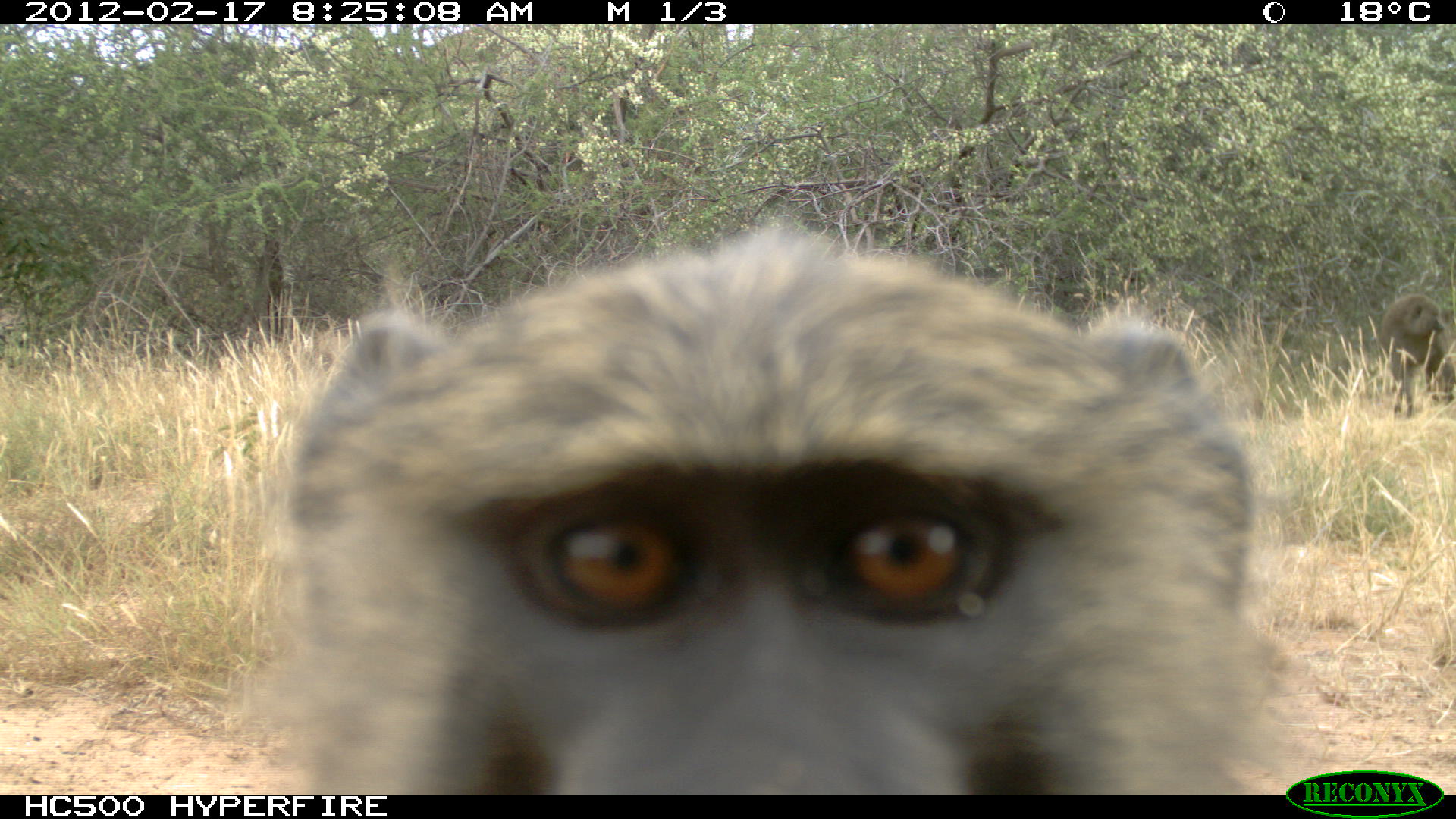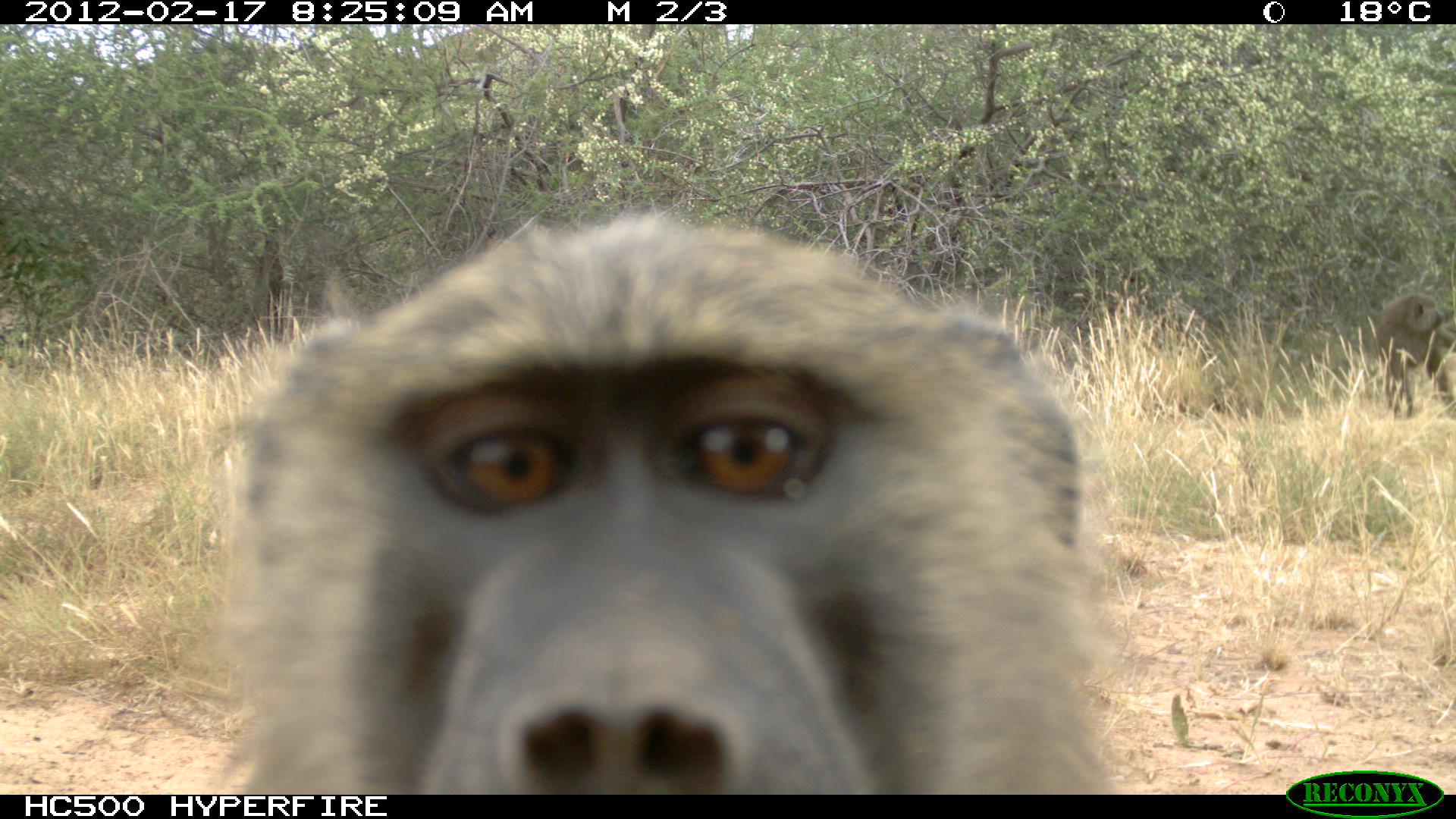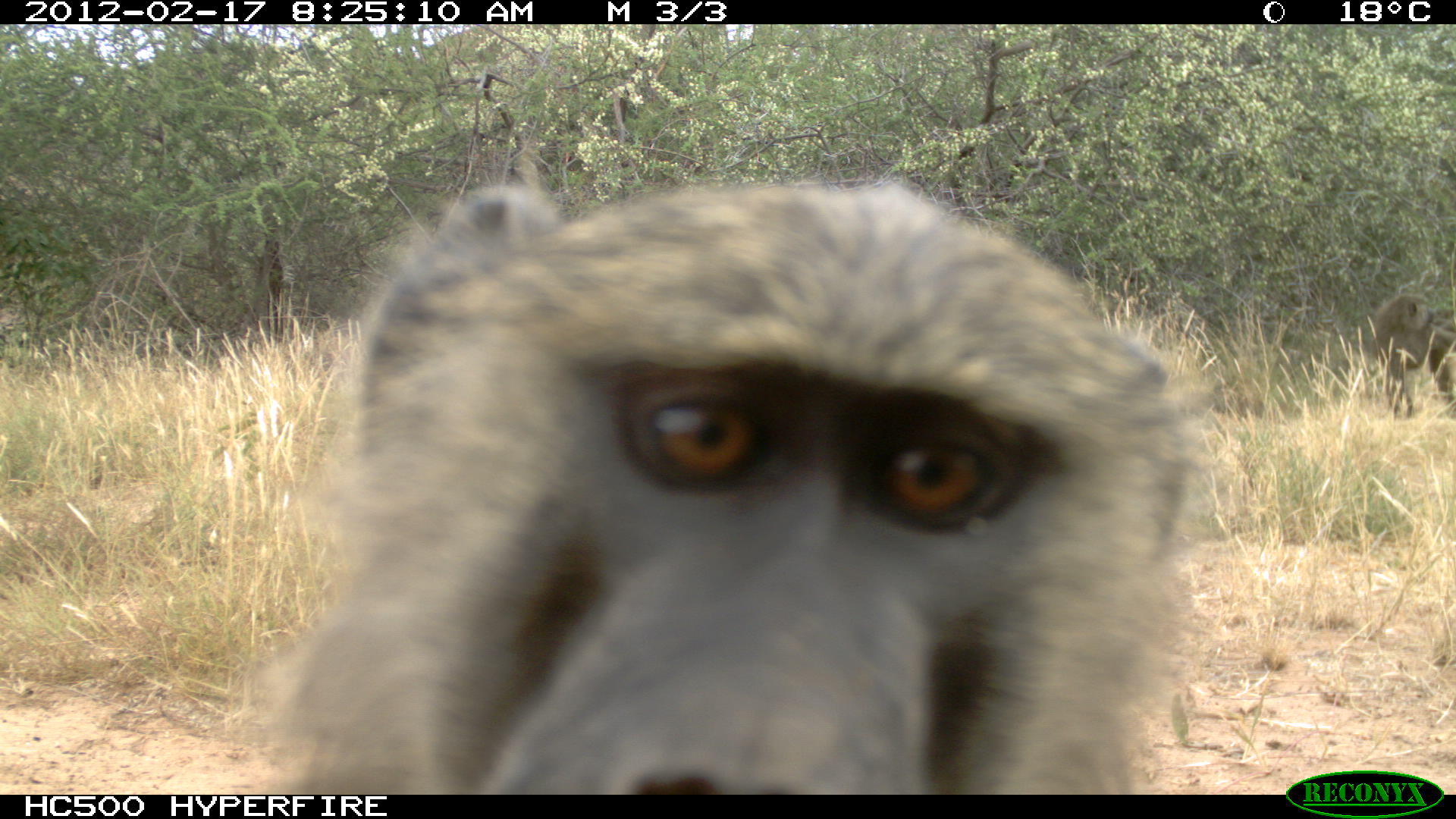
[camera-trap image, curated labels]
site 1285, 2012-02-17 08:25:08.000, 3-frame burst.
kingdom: Animalia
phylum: Chordata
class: Mammalia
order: Primates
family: Cercopithecidae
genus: Papio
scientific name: Papio anubis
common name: olive baboon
Papio anubis (olive baboon), count 2.